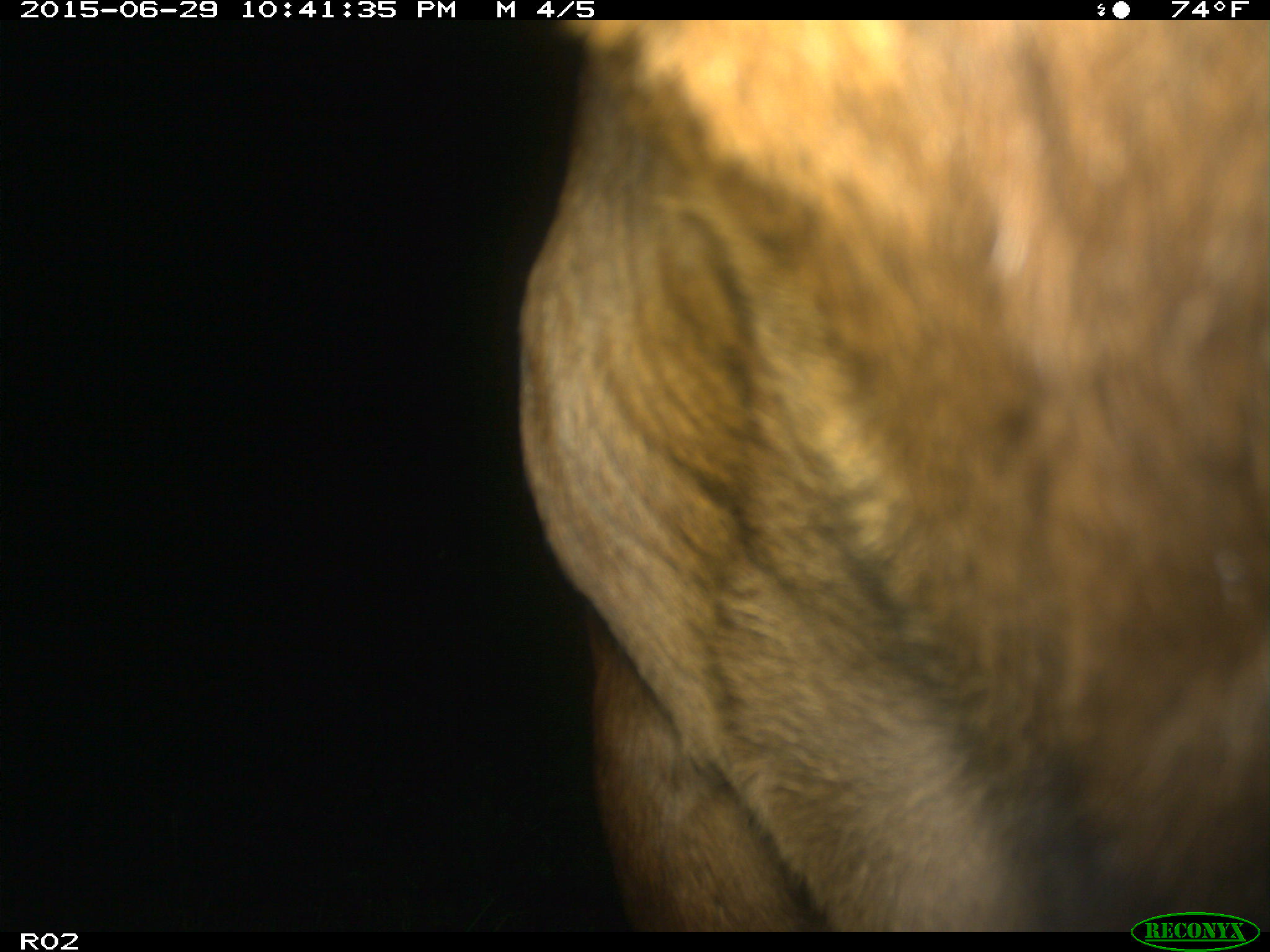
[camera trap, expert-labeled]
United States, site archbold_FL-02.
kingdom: Animalia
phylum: Chordata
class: Mammalia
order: Artiodactyla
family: Bovidae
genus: Bos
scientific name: Bos taurus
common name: domestic cow